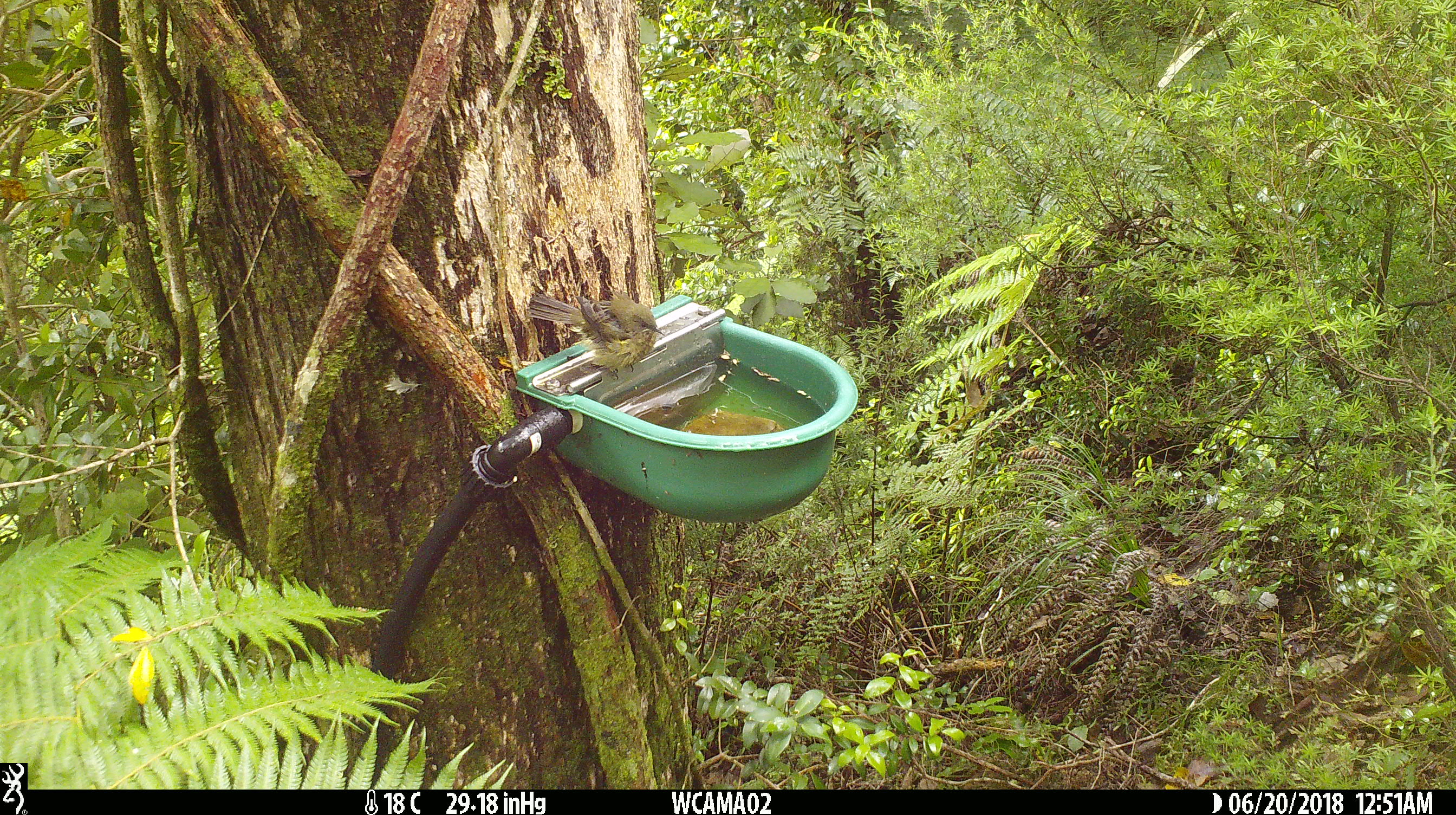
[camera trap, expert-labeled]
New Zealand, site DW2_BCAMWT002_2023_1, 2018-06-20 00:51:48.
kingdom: Animalia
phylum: Chordata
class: Aves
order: Passeriformes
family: Meliphagidae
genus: Anthornis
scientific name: Anthornis melanura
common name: new zealand bellbird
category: bellbird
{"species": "bellbird (new zealand bellbird) (Anthornis melanura)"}